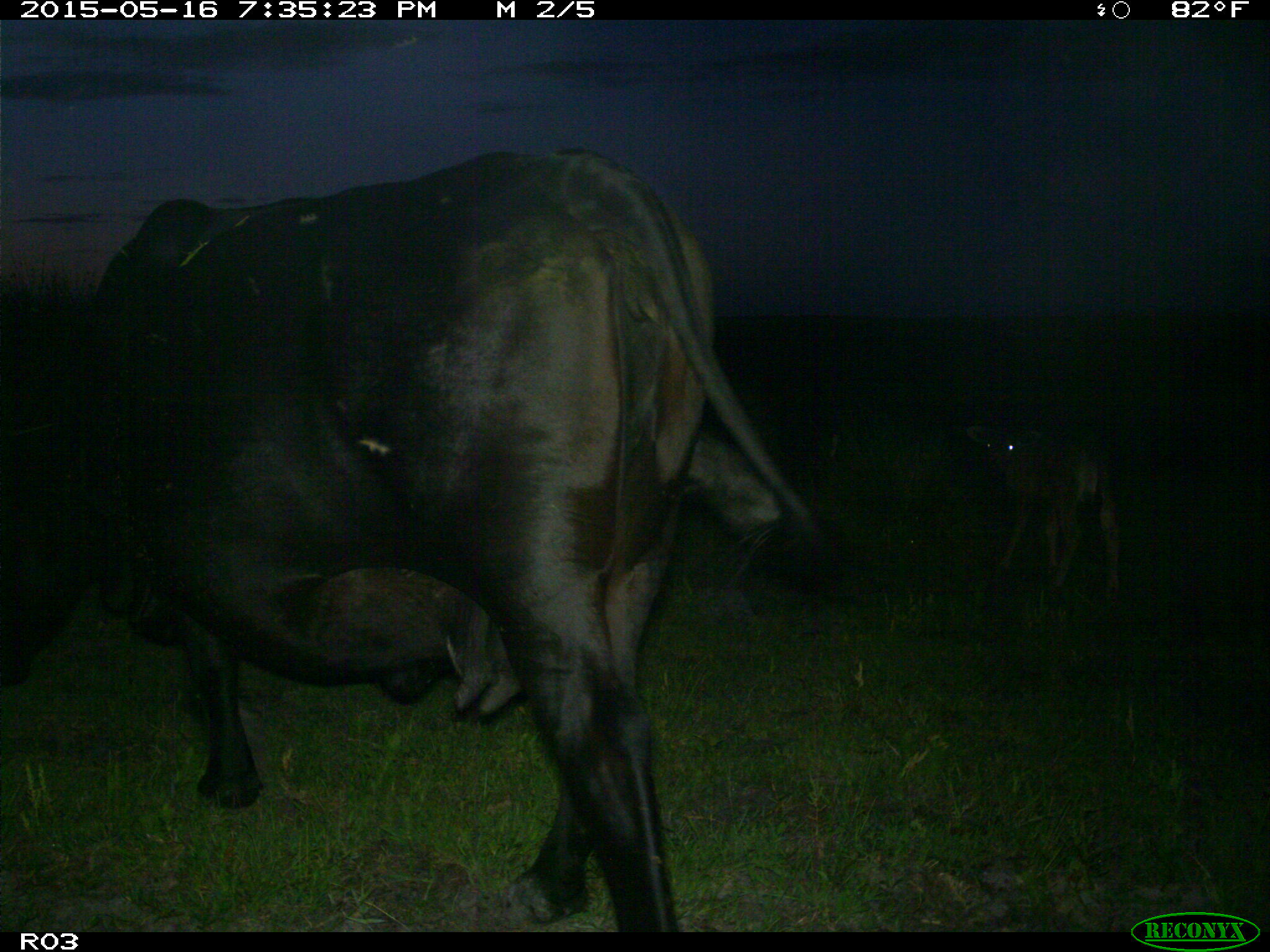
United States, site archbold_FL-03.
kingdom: Animalia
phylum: Chordata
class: Mammalia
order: Artiodactyla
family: Bovidae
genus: Bos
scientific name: Bos taurus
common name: domestic cow